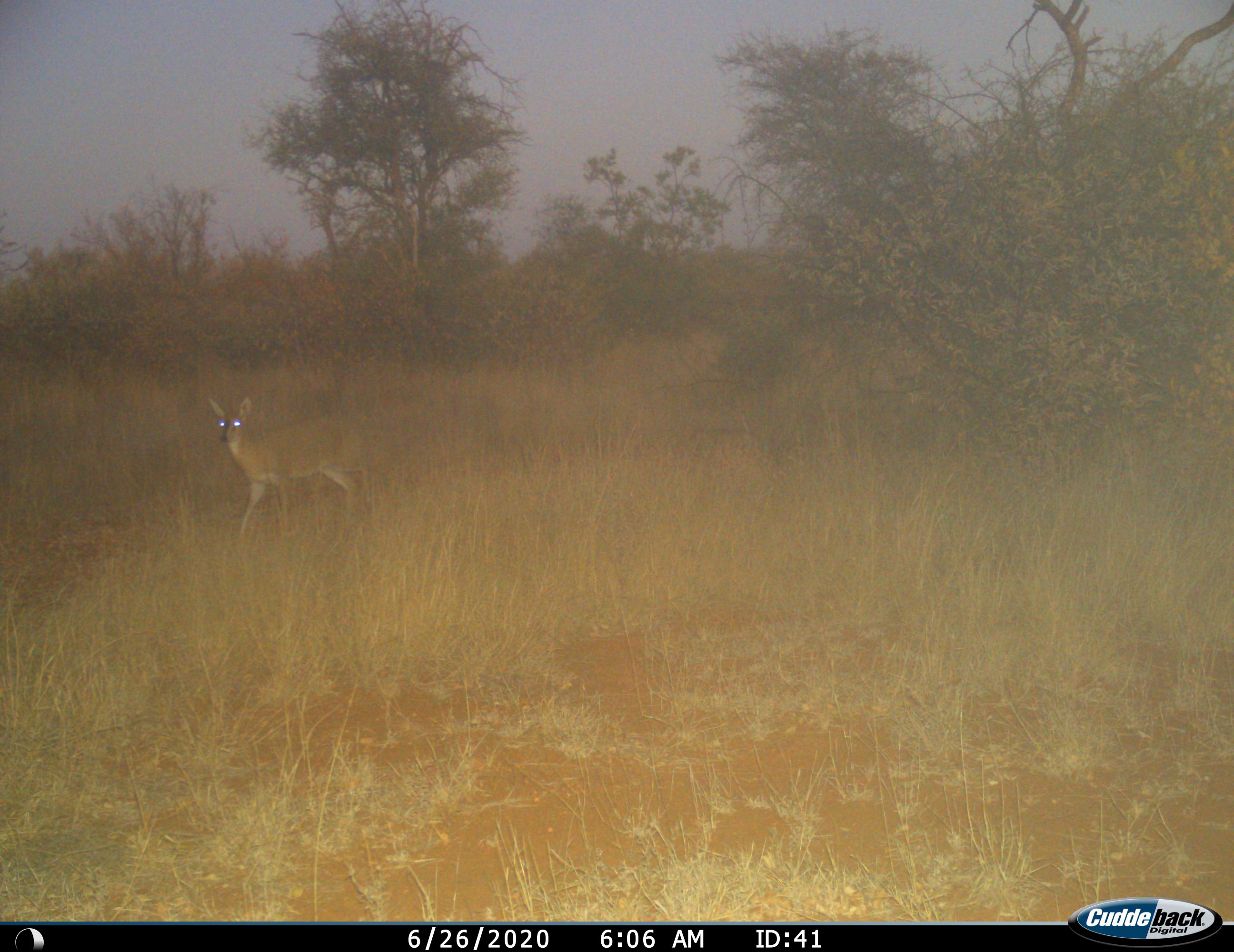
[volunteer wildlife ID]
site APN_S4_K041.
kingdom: Animalia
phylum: Chordata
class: Mammalia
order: Artiodactyla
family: Bovidae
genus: Sylvicapra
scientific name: Sylvicapra grimmia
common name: common duiker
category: duikercommongrey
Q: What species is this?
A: Duikercommongrey (common duiker) (Sylvicapra grimmia).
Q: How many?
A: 1.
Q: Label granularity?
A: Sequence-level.